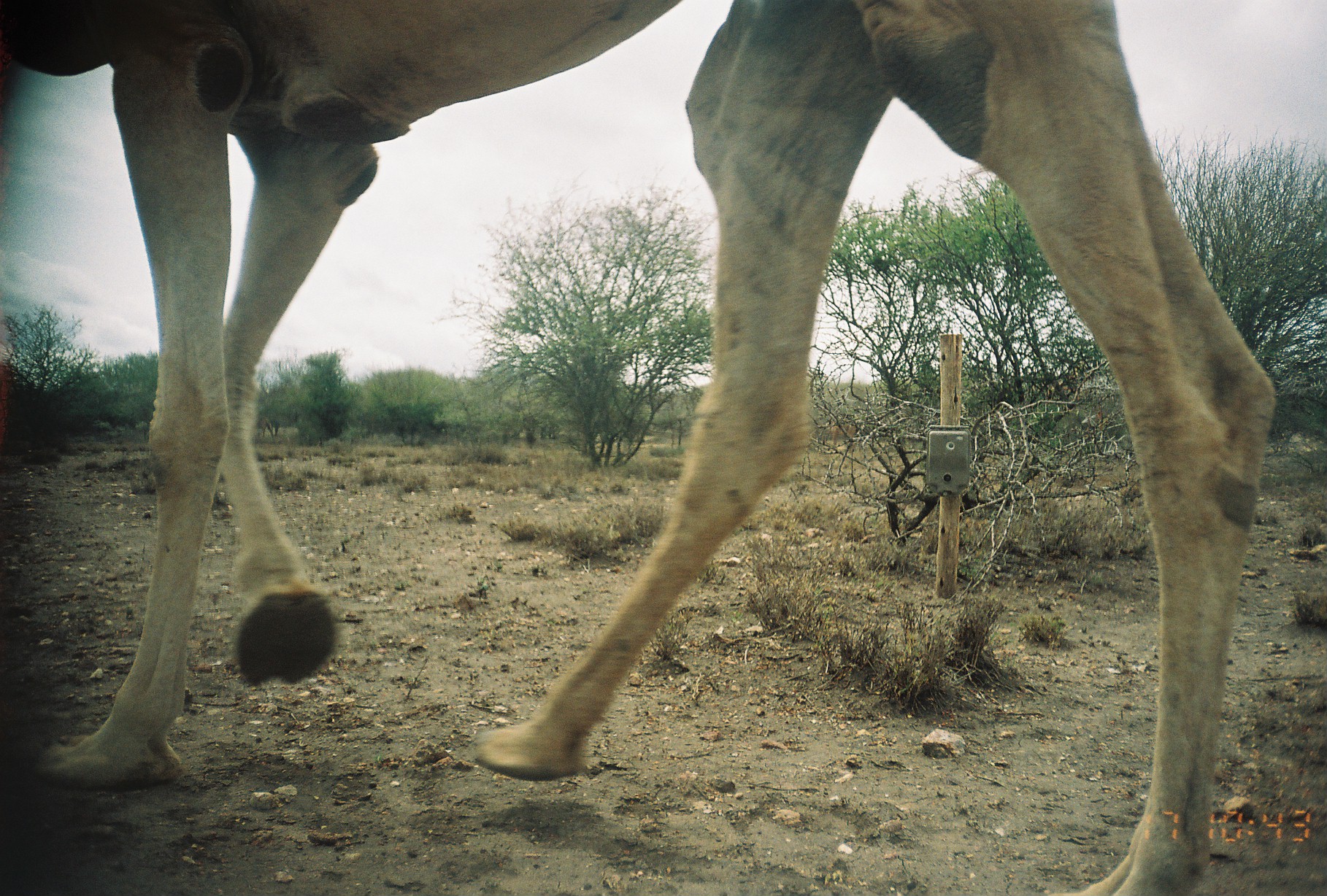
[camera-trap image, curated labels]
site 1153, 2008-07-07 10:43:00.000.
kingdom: Animalia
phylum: Chordata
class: Mammalia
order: Artiodactyla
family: Camelidae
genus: Camelus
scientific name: Camelus dromedarius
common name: dromedary camel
Camelus dromedarius (dromedary camel), count 1.